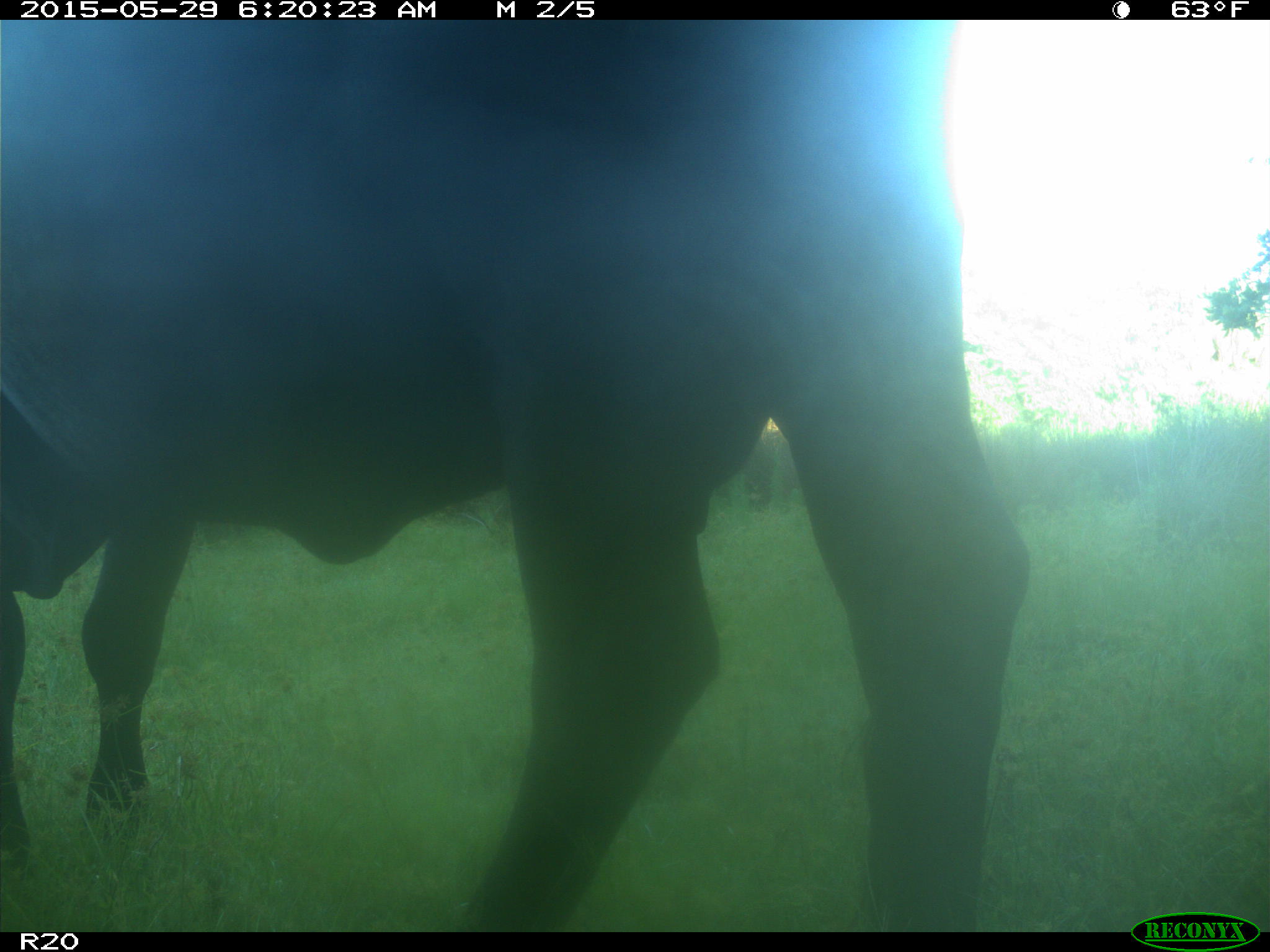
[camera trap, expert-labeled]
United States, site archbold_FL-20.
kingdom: Animalia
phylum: Chordata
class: Mammalia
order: Artiodactyla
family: Bovidae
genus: Bos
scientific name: Bos taurus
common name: domestic cow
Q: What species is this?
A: Bos taurus (domestic cow).